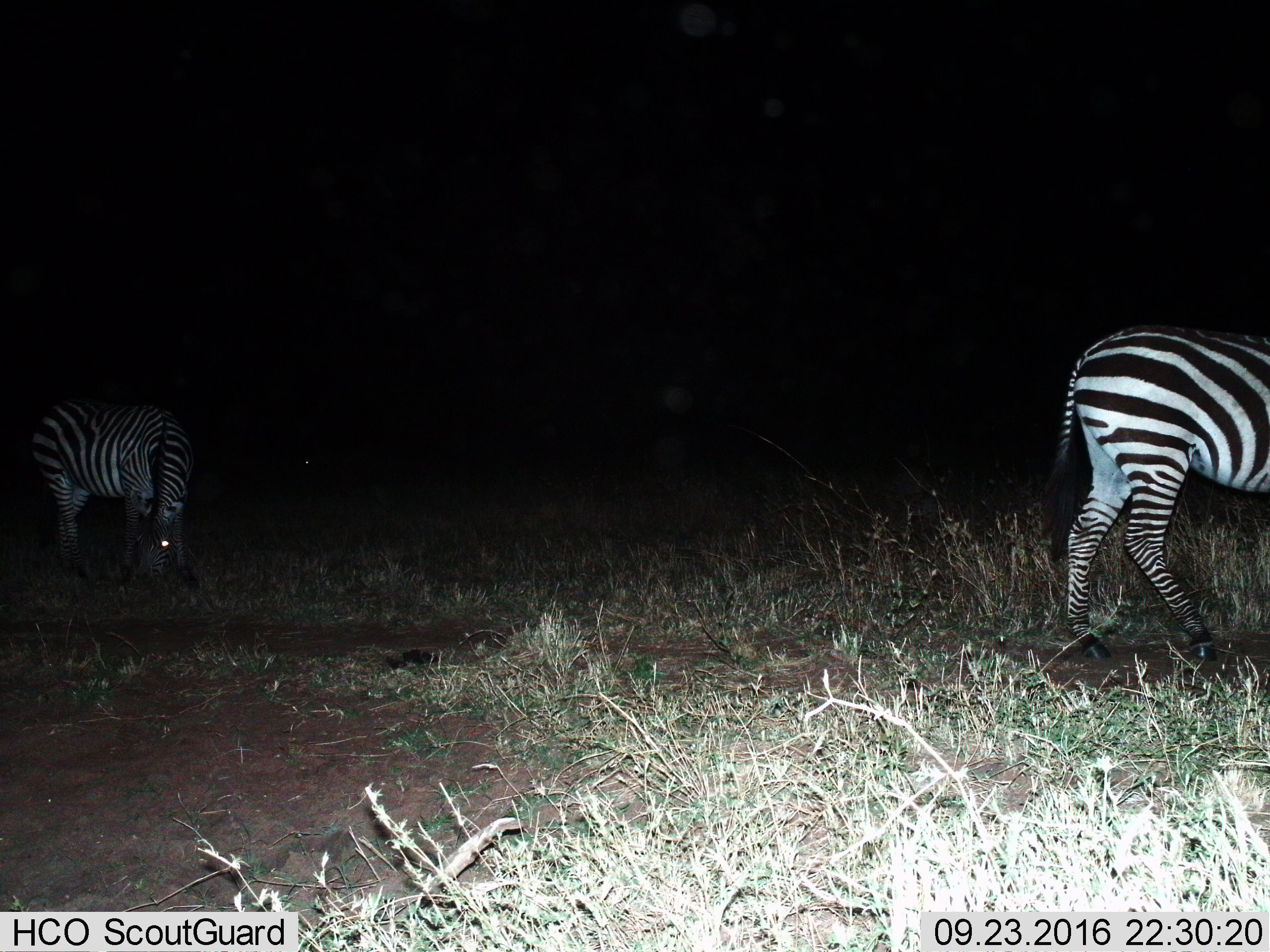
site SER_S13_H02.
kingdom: Animalia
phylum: Chordata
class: Mammalia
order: Perissodactyla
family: Equidae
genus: Equus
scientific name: Equus quagga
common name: plains zebra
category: zebraplains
Zebraplains (plains zebra) (Equus quagga), count 2. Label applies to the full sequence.